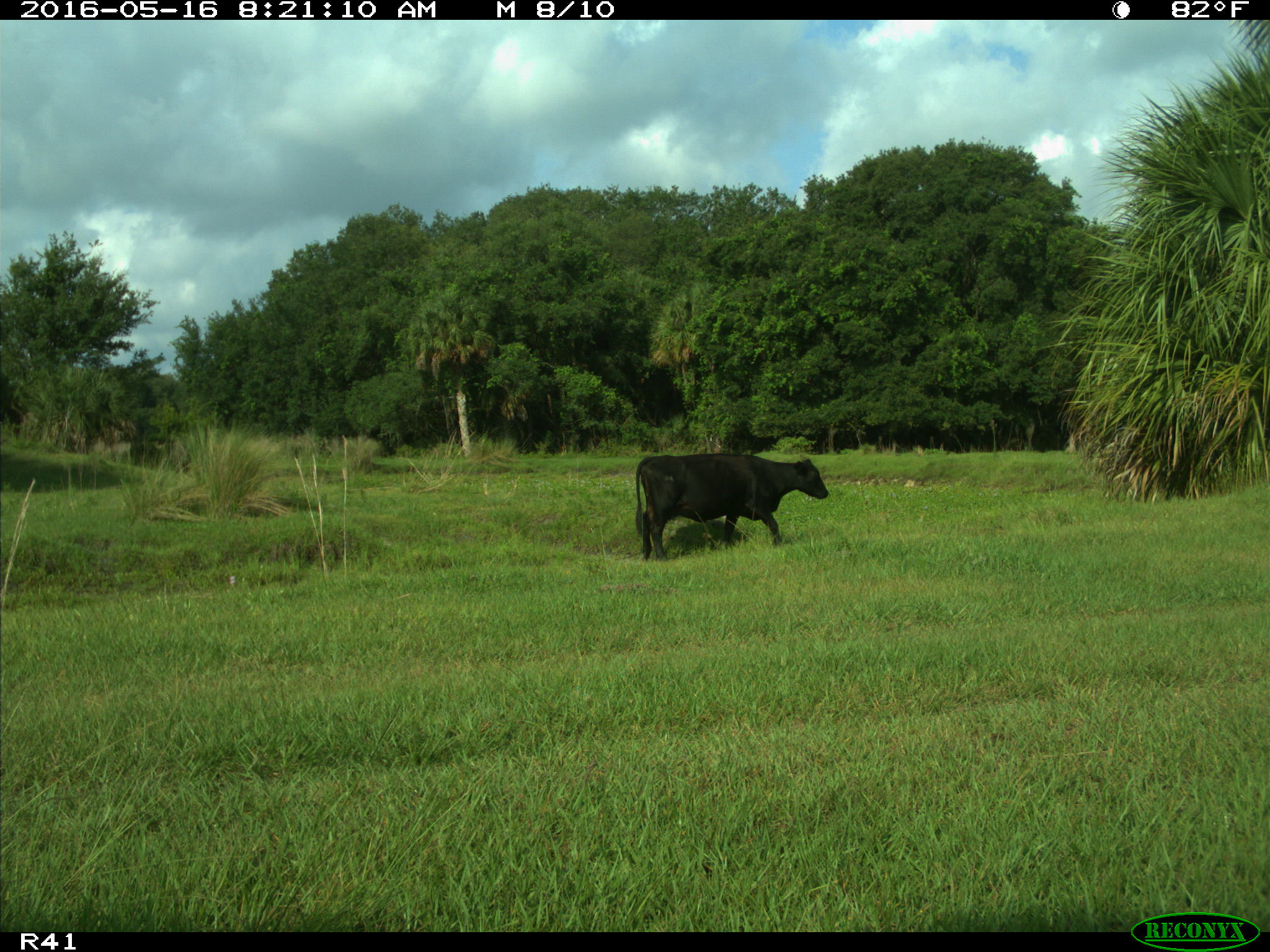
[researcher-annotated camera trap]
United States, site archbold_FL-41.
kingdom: Animalia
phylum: Chordata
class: Mammalia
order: Artiodactyla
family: Bovidae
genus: Bos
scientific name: Bos taurus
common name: domestic cow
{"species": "Bos taurus (domestic cow)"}